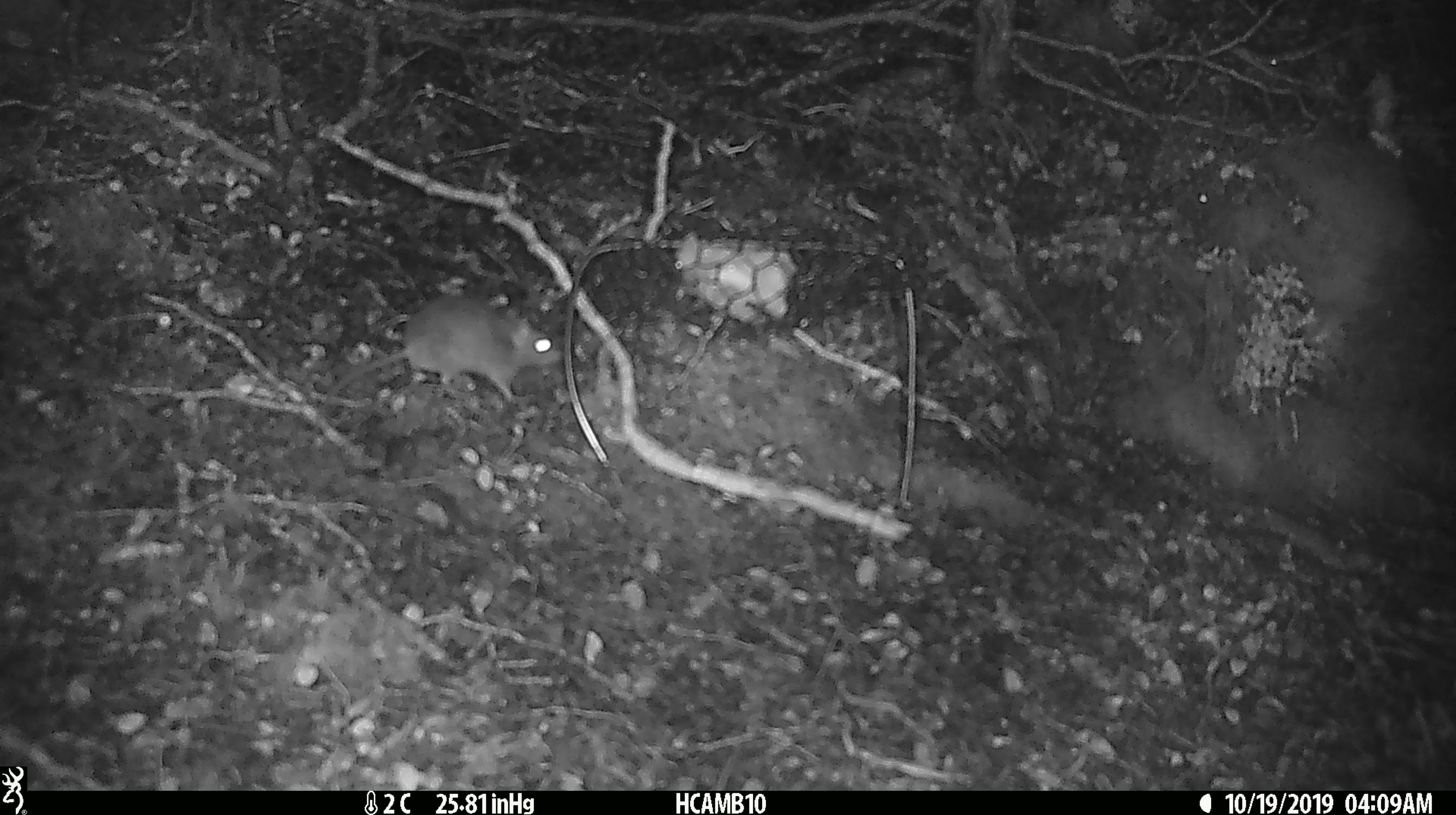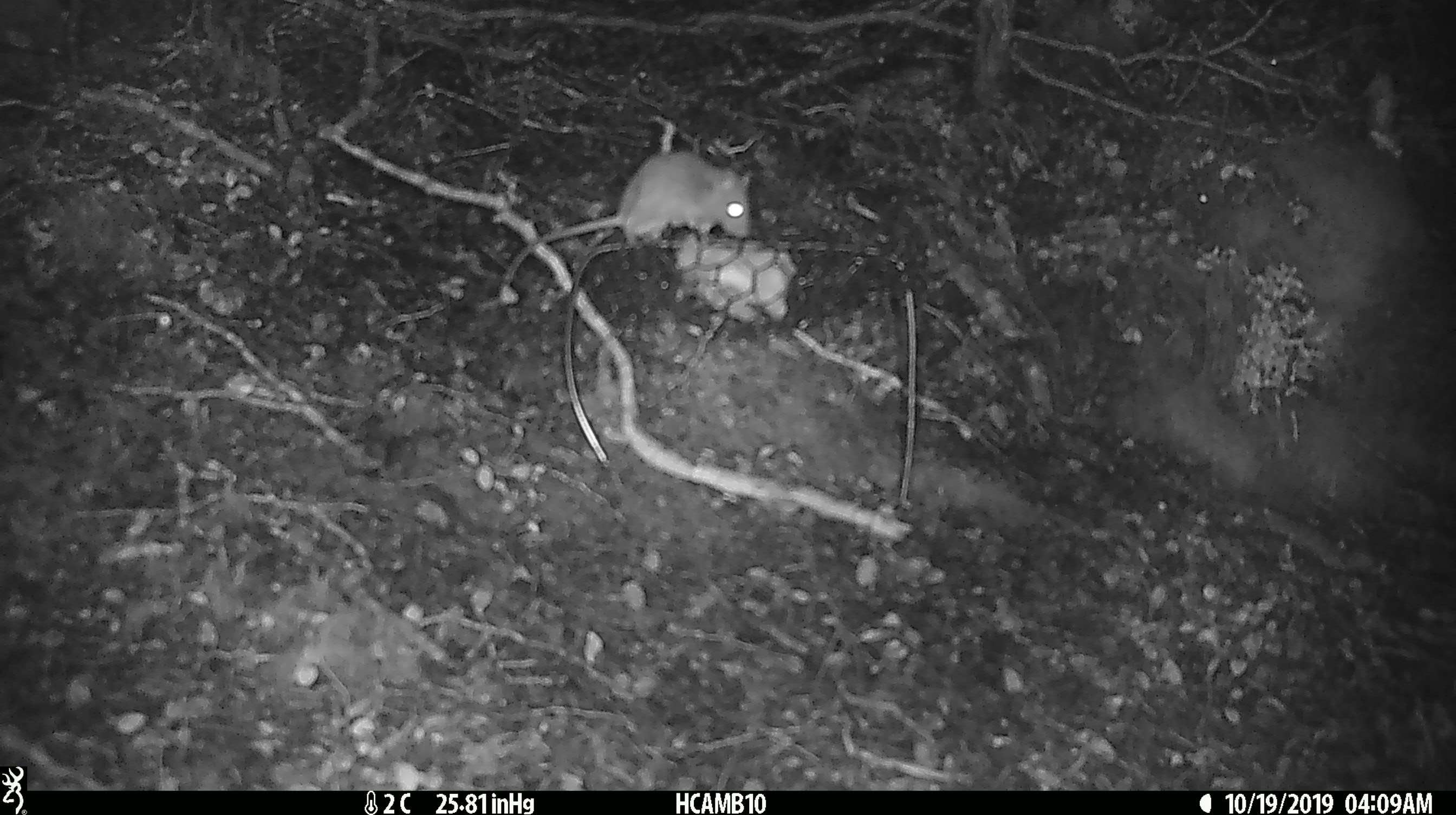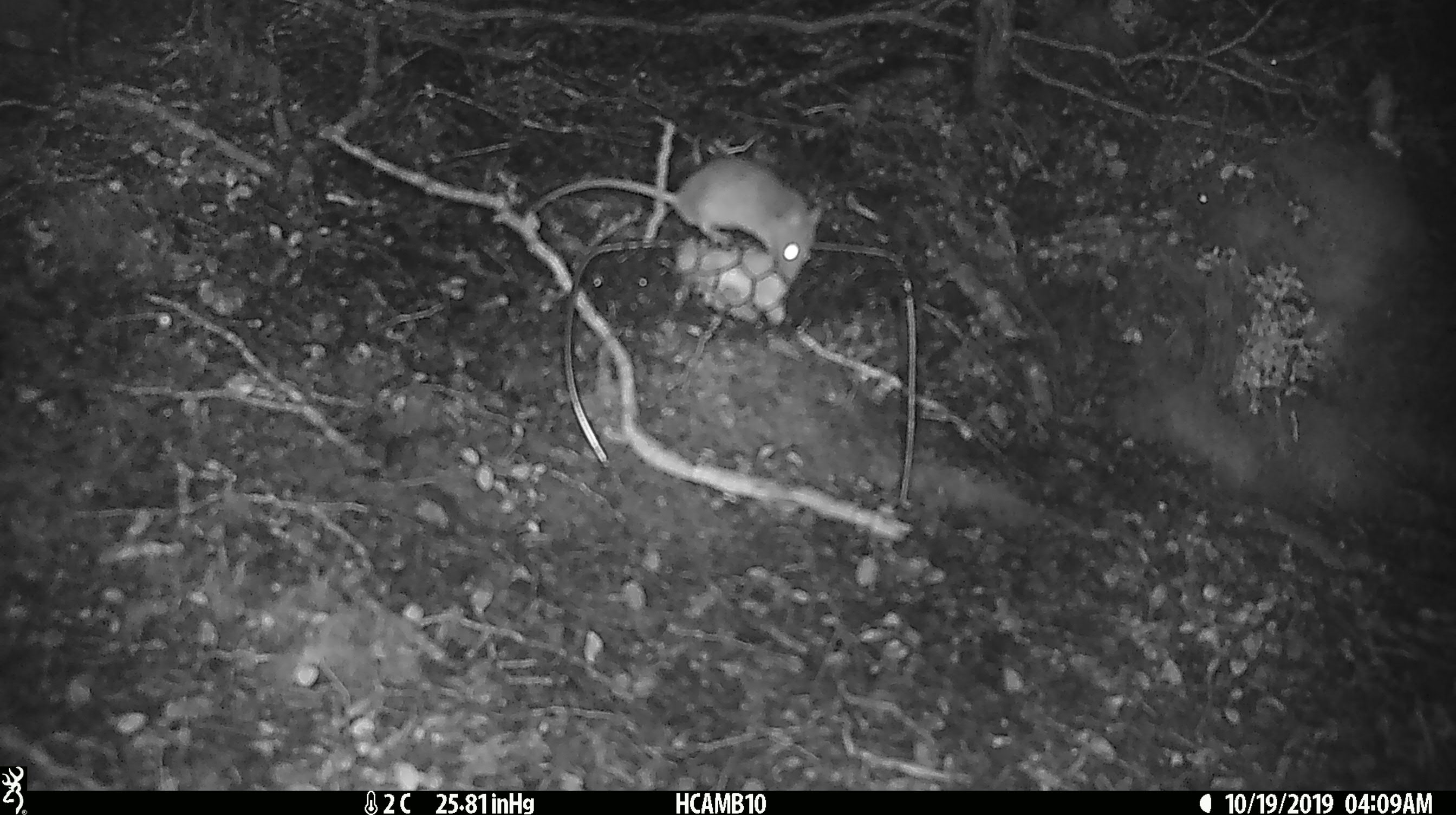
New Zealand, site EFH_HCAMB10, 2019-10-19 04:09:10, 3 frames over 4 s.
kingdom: Animalia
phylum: Chordata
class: Mammalia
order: Rodentia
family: Muridae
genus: Mus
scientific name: Mus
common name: mouse